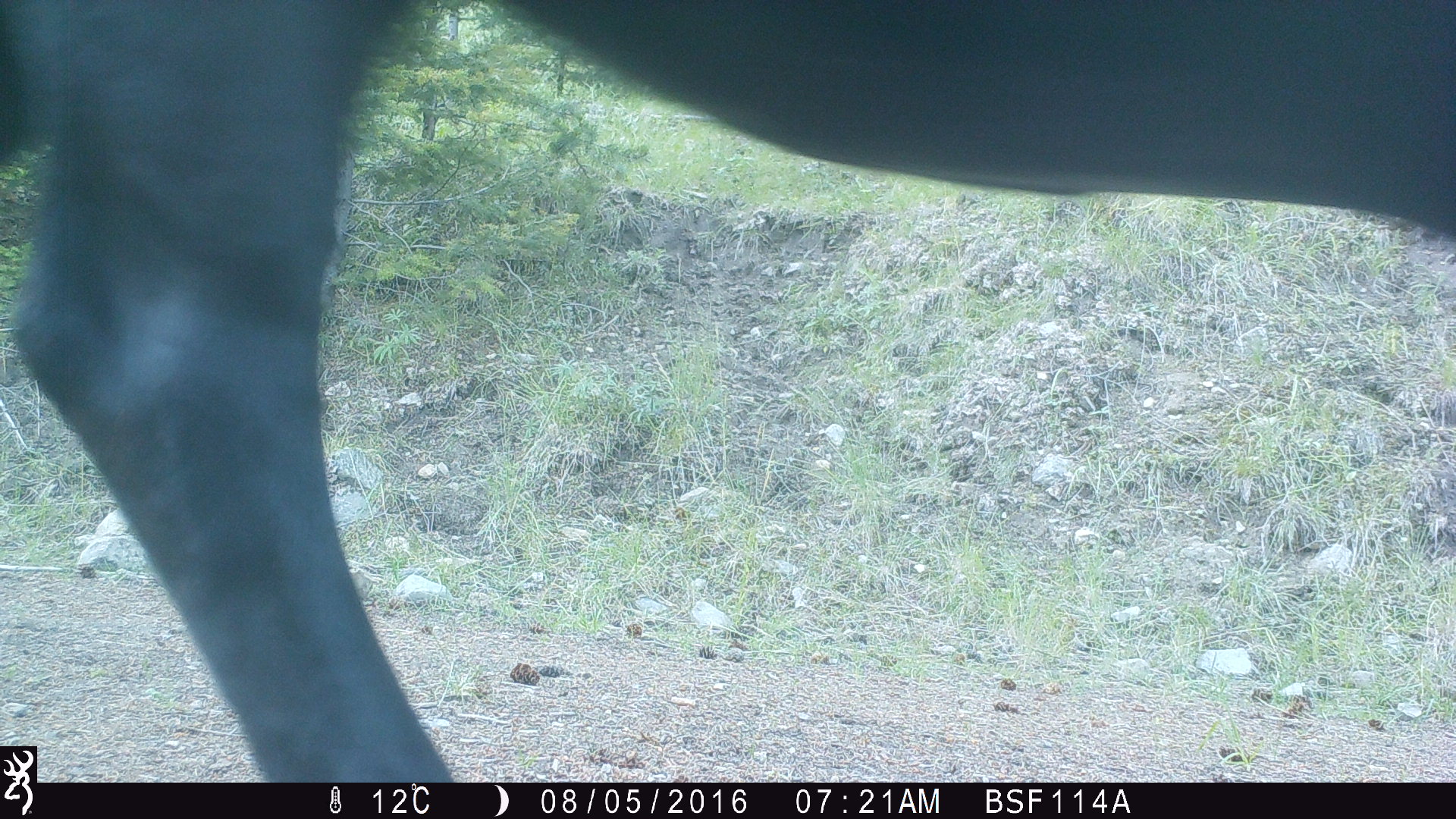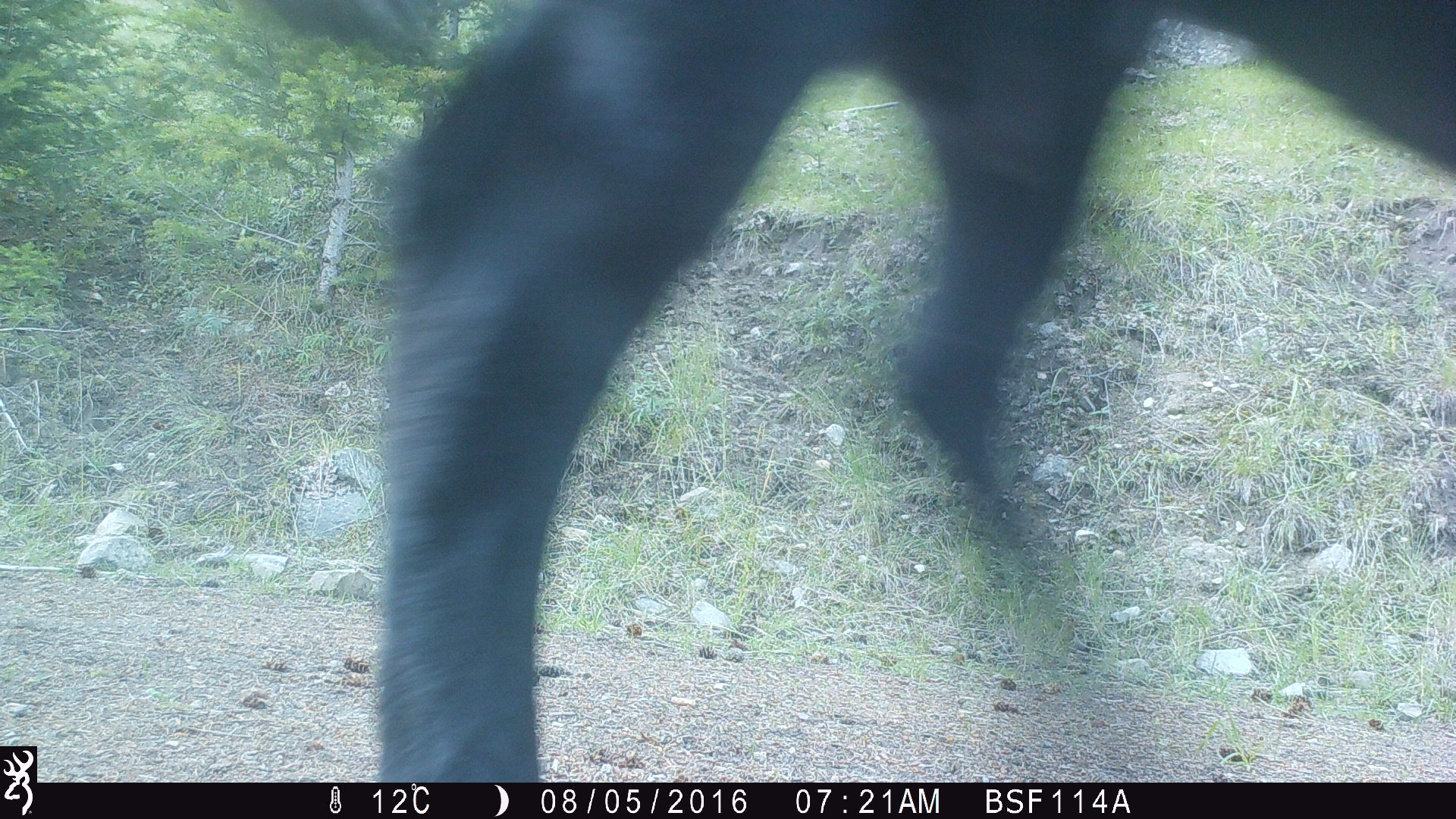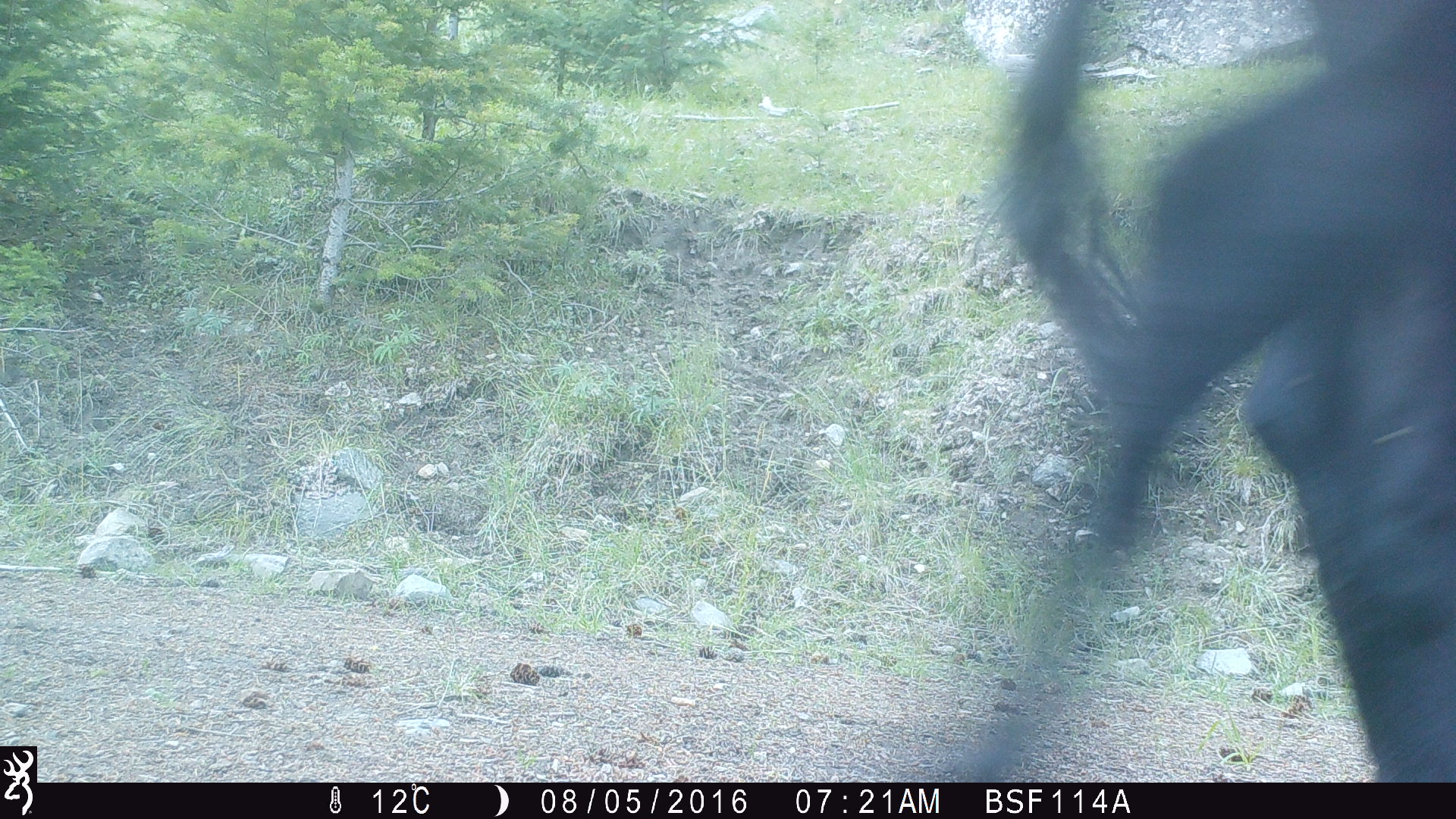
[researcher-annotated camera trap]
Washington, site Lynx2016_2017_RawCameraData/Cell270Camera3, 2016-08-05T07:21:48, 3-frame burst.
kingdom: Animalia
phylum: Chordata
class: Mammalia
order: Artiodactyla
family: Bovidae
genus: Bos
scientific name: Bos taurus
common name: domestic cattle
Domestic cattle (Bos taurus). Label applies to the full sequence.